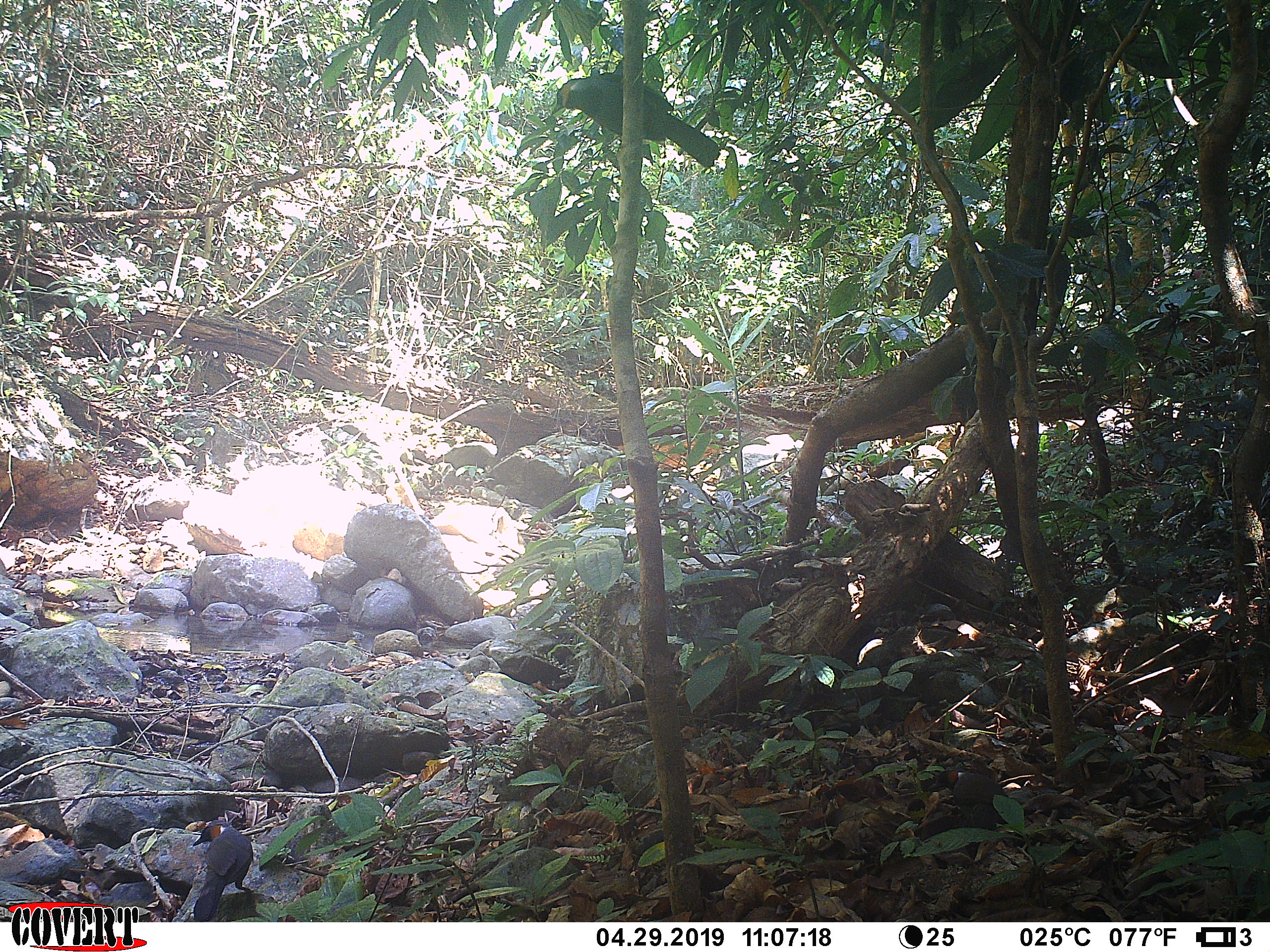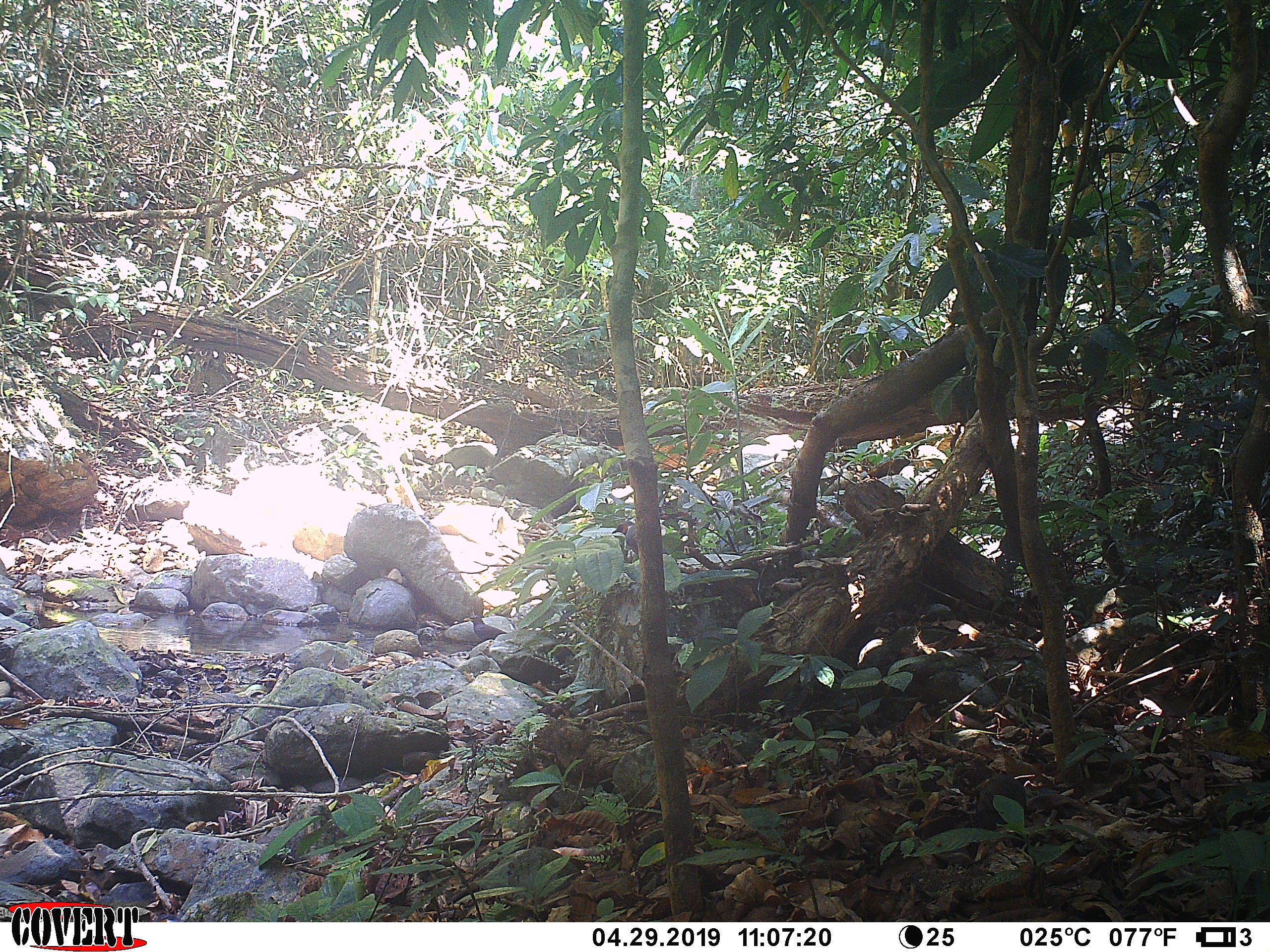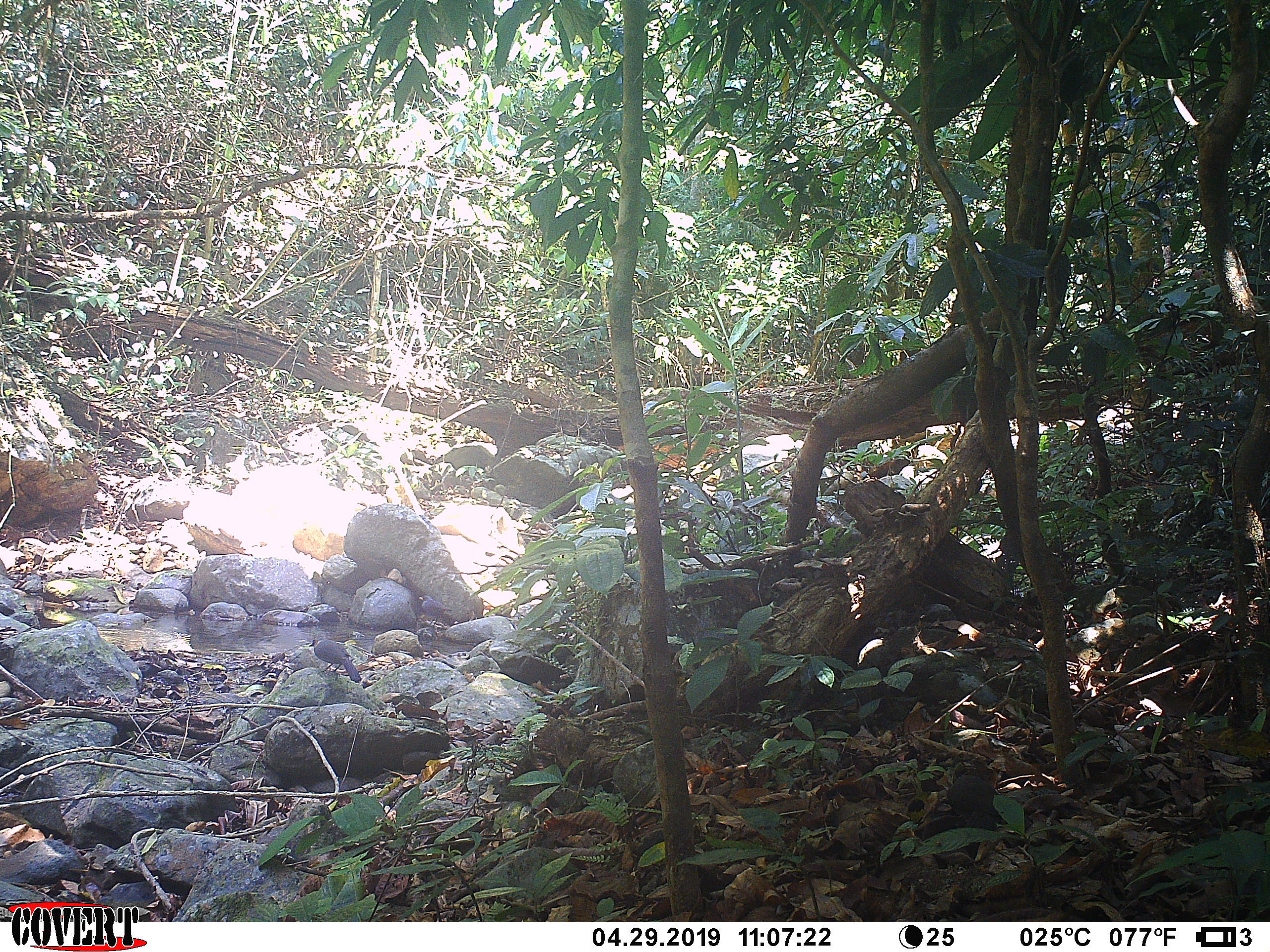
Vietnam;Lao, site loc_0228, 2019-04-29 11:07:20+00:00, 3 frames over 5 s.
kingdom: Animalia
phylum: Chordata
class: Aves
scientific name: Aves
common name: bird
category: unidentified bird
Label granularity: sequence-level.